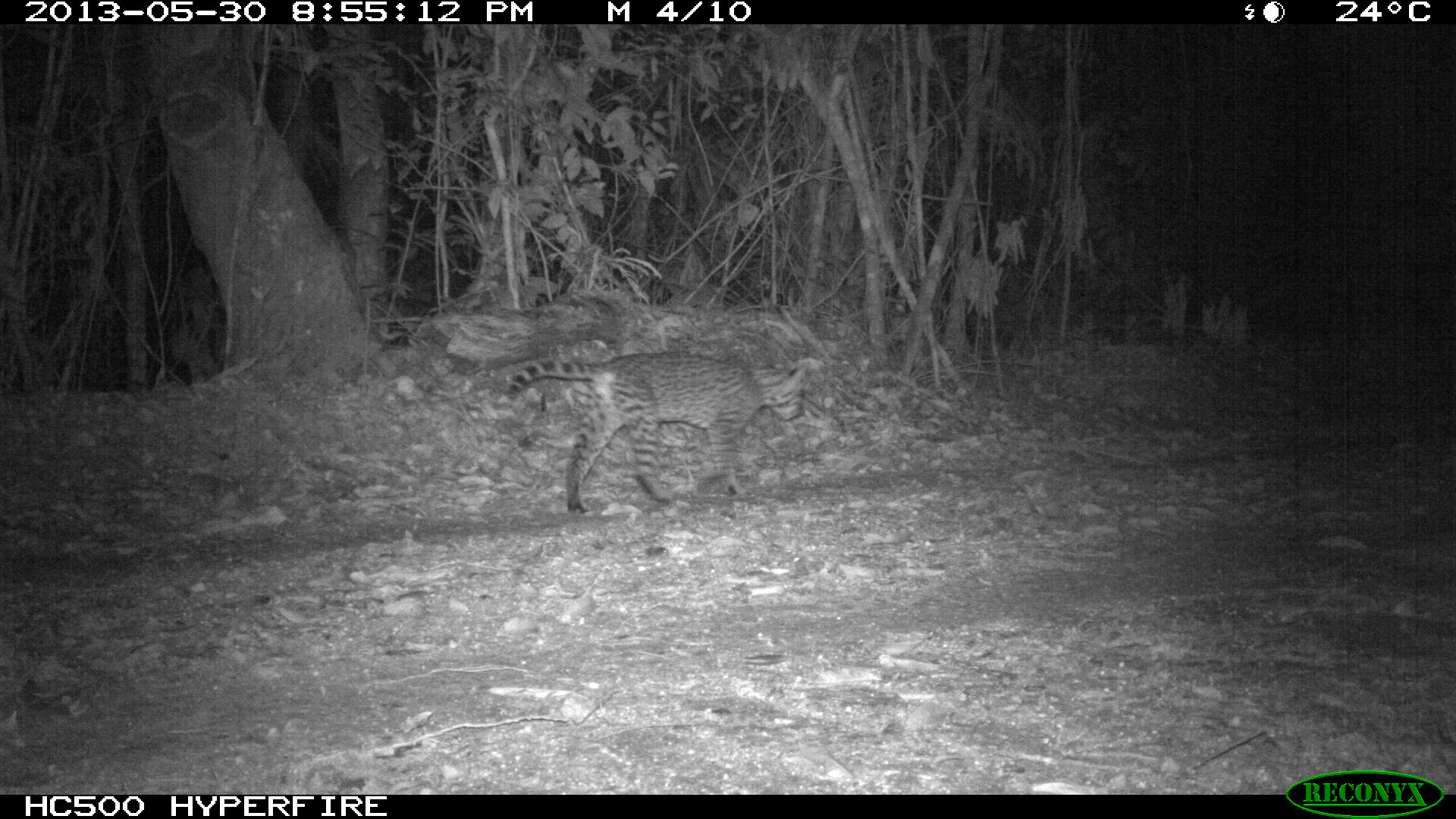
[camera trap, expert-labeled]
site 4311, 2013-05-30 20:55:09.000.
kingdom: Animalia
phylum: Chordata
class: Mammalia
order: Carnivora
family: Felidae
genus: Leopardus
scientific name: Leopardus pardalis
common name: ocelot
Leopardus pardalis (ocelot), count 1, sex female.